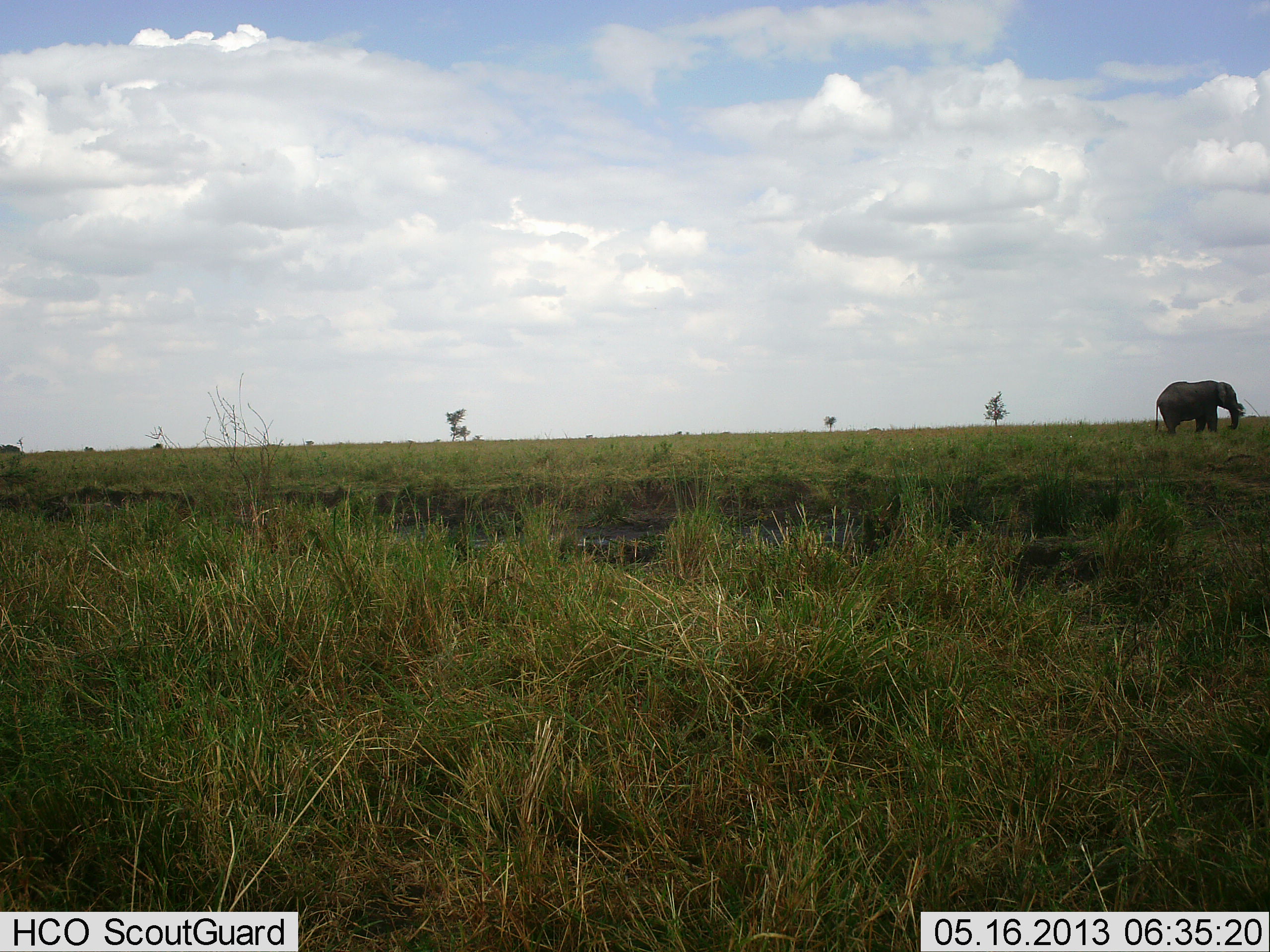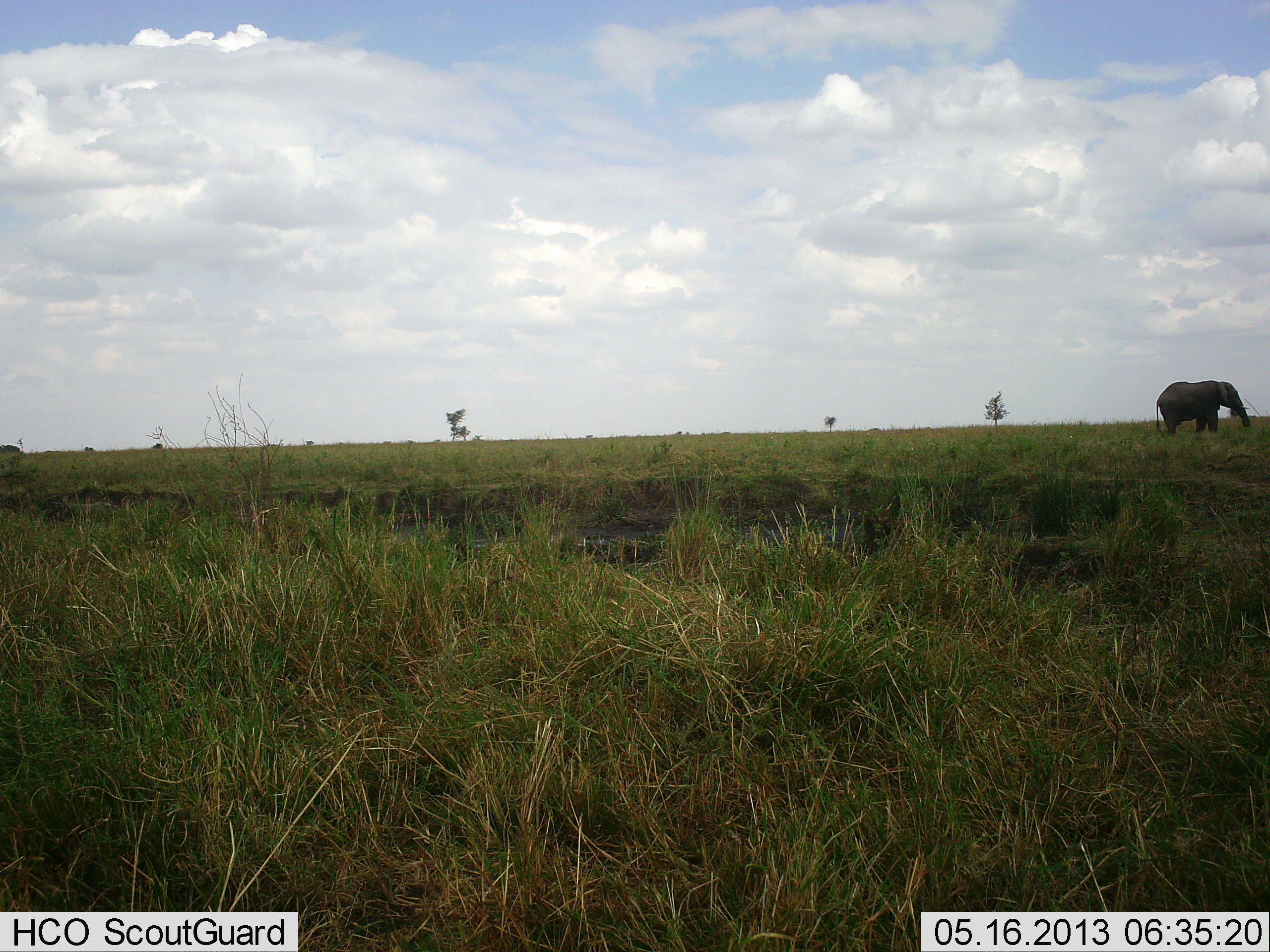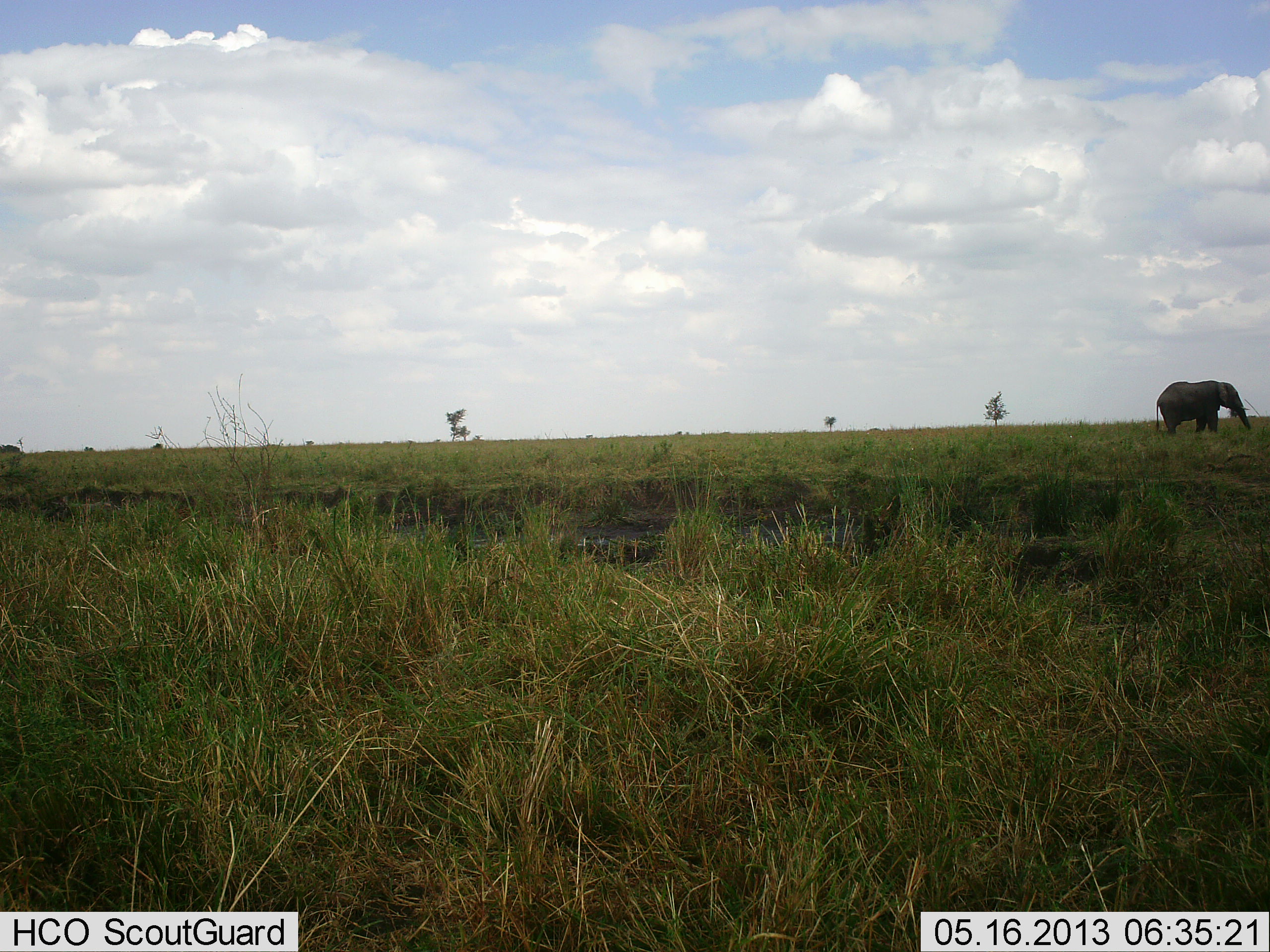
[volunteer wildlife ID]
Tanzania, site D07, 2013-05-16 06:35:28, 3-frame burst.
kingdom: Animalia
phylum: Chordata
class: Mammalia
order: Proboscidea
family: Elephantidae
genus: Loxodonta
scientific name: Loxodonta africana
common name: african bush elephant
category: elephant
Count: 1.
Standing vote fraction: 47%.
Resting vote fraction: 0%.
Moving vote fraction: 12%.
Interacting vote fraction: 0%.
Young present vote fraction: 0%.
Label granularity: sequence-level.